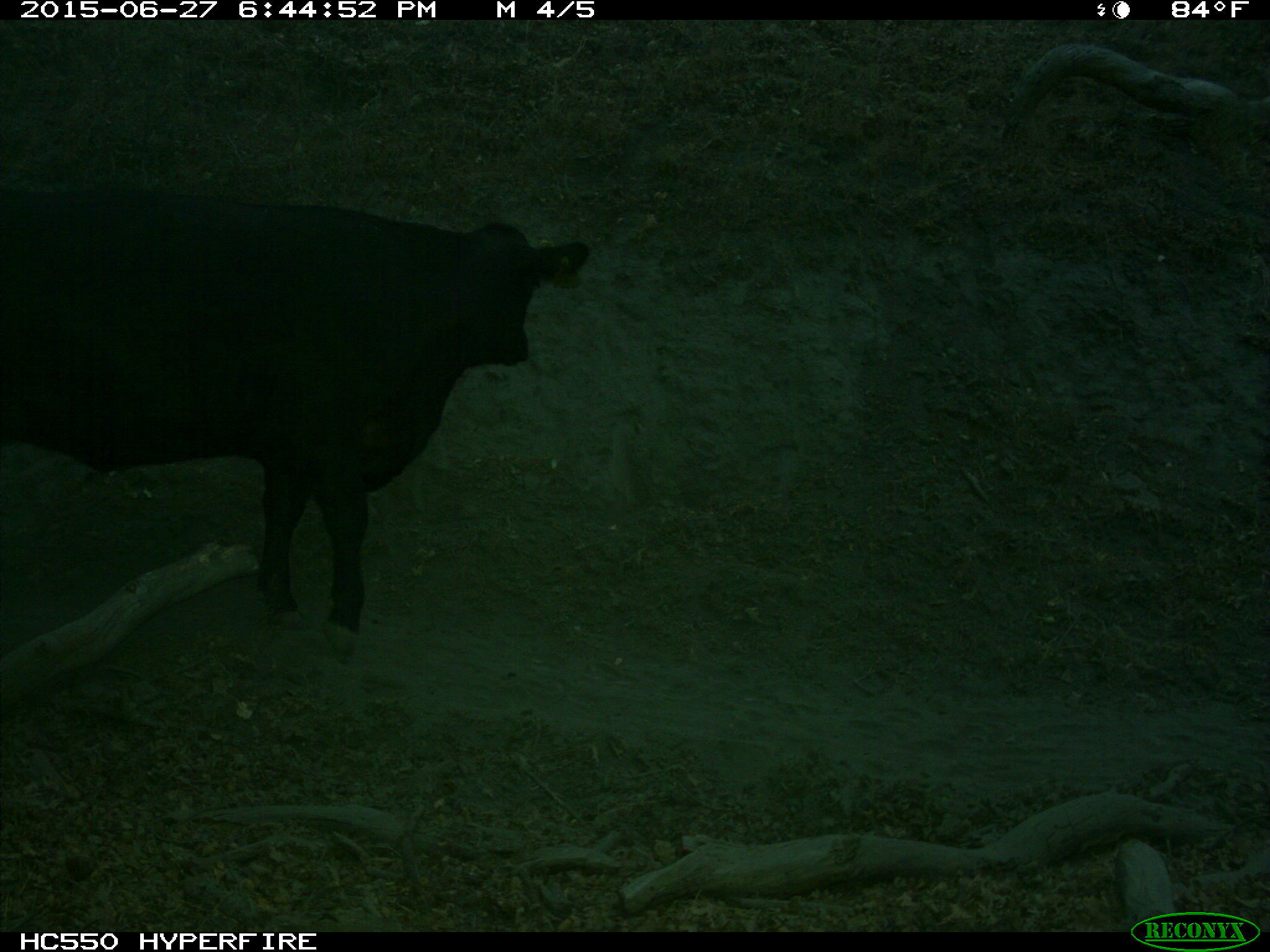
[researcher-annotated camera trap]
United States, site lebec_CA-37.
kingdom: Animalia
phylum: Chordata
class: Mammalia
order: Artiodactyla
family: Bovidae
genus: Bos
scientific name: Bos taurus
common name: domestic cow